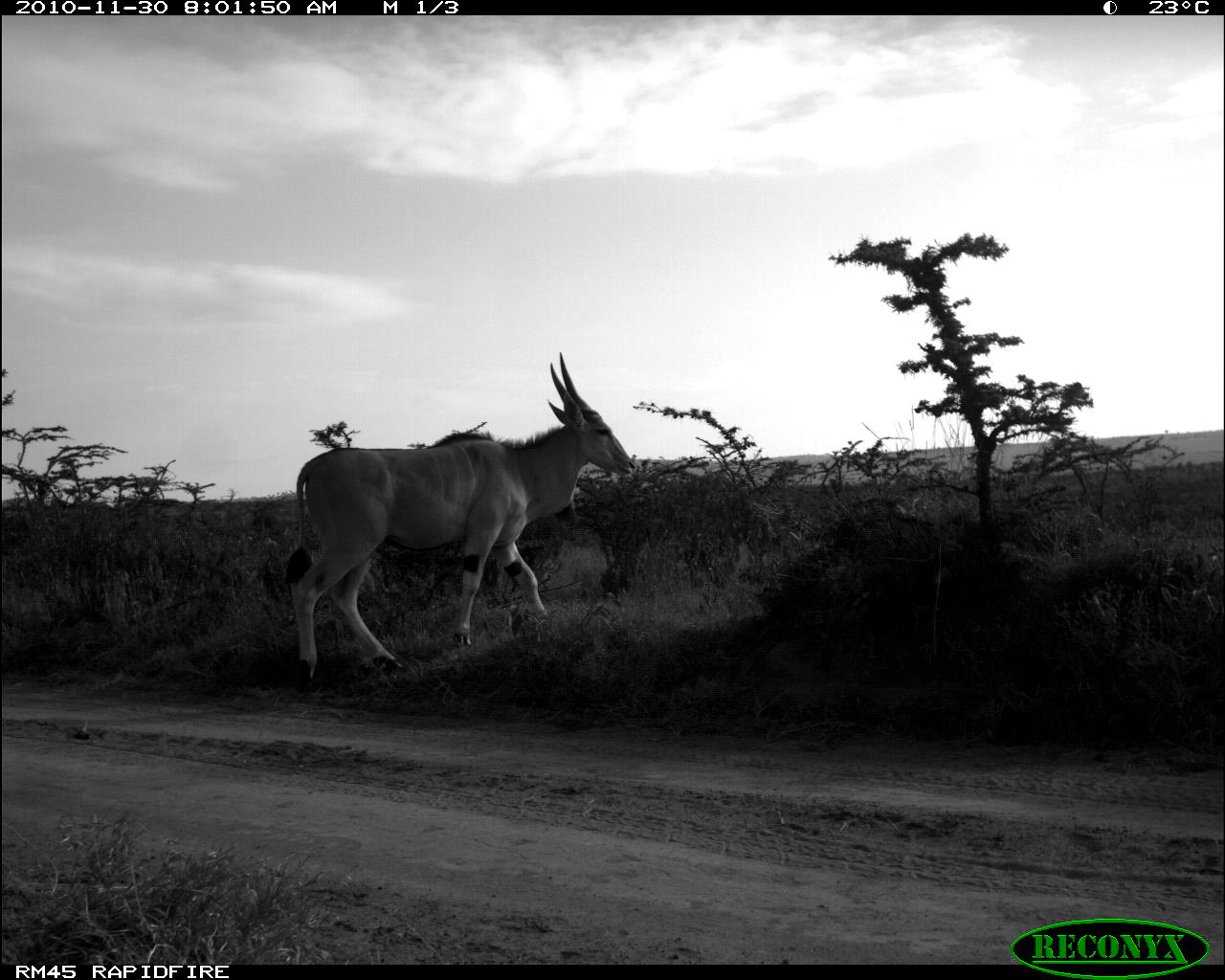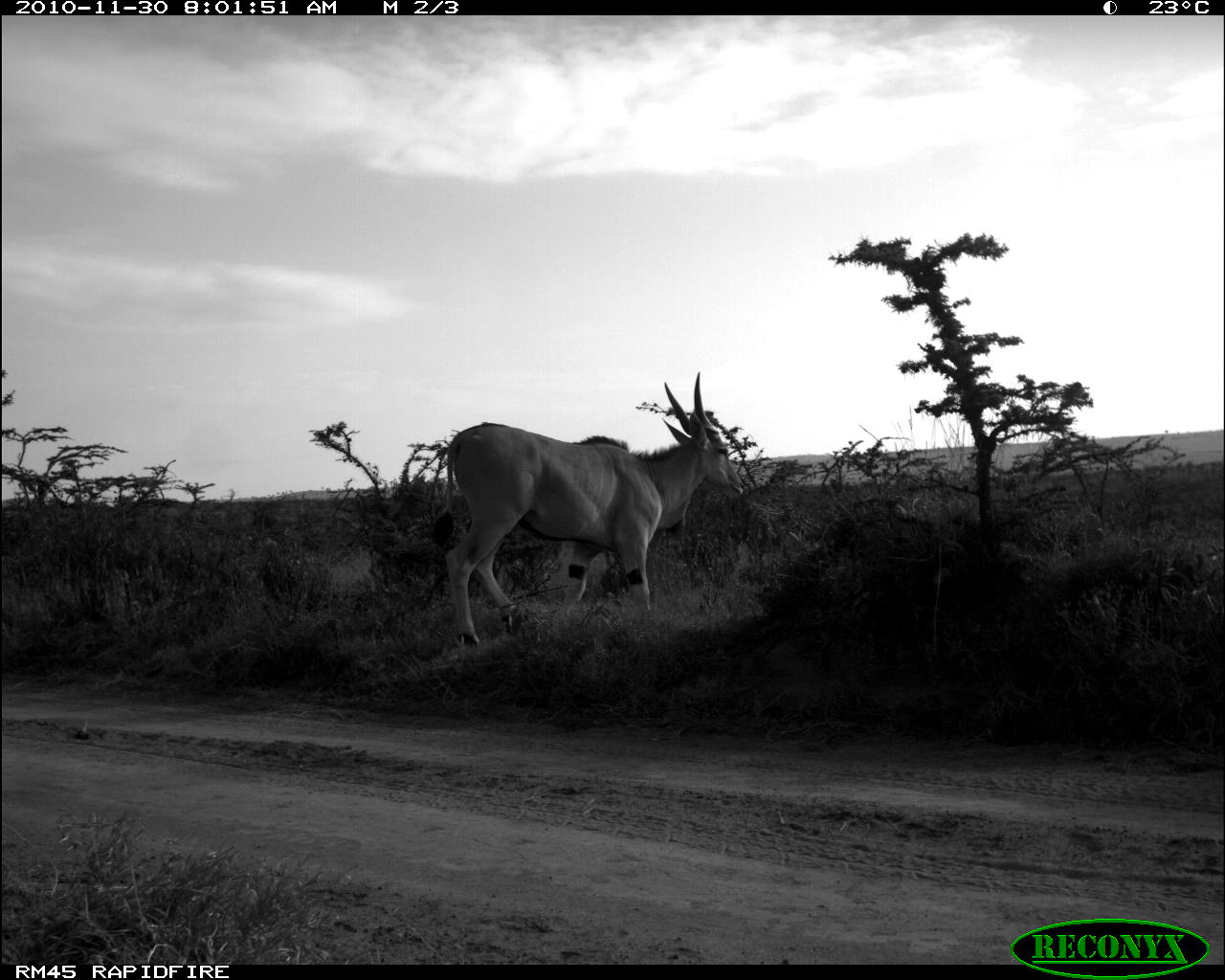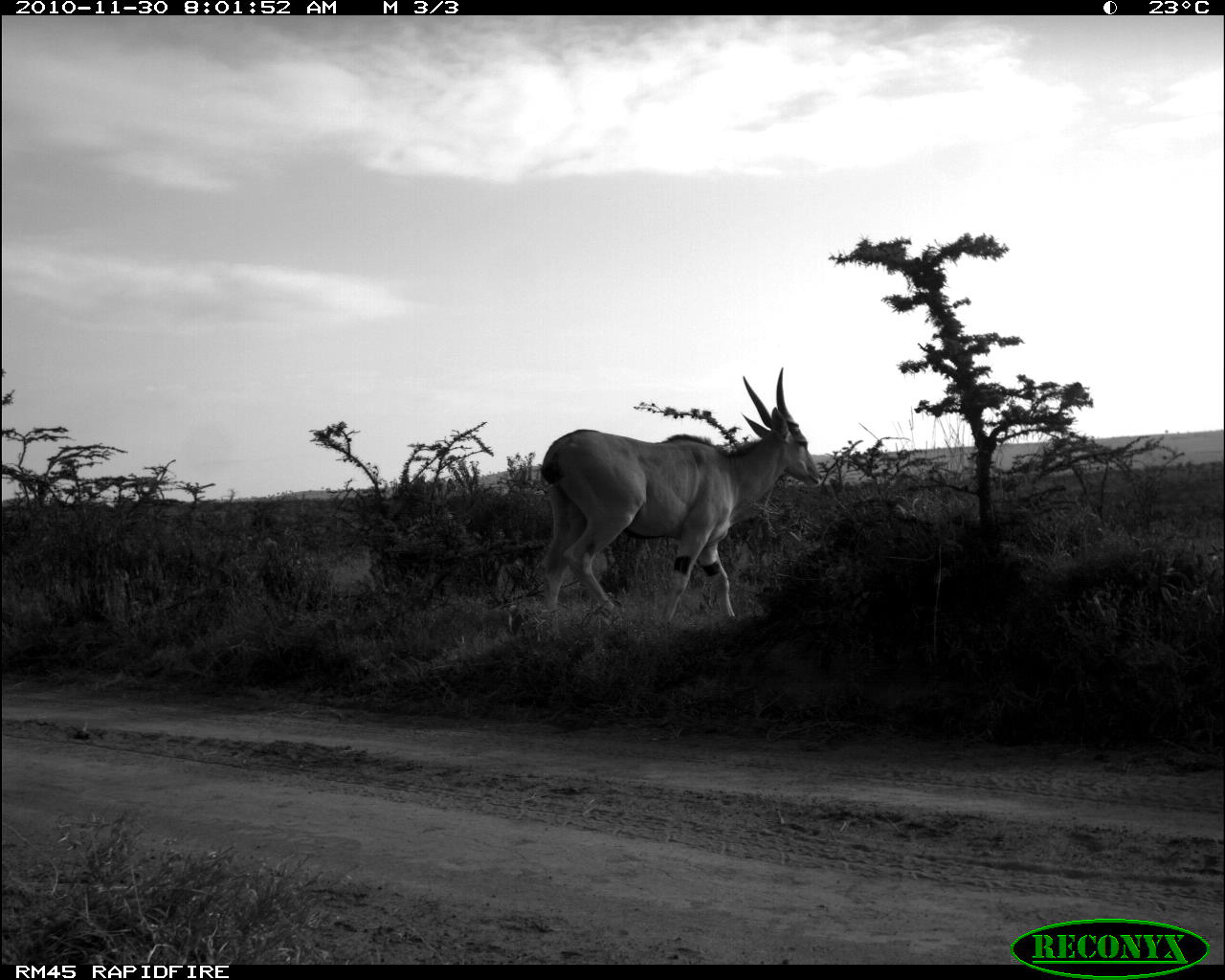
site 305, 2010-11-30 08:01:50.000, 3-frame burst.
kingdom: Animalia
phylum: Chordata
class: Mammalia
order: Artiodactyla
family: Bovidae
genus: Tragelaphus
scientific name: Tragelaphus oryx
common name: eland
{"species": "Tragelaphus oryx (eland)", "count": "1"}